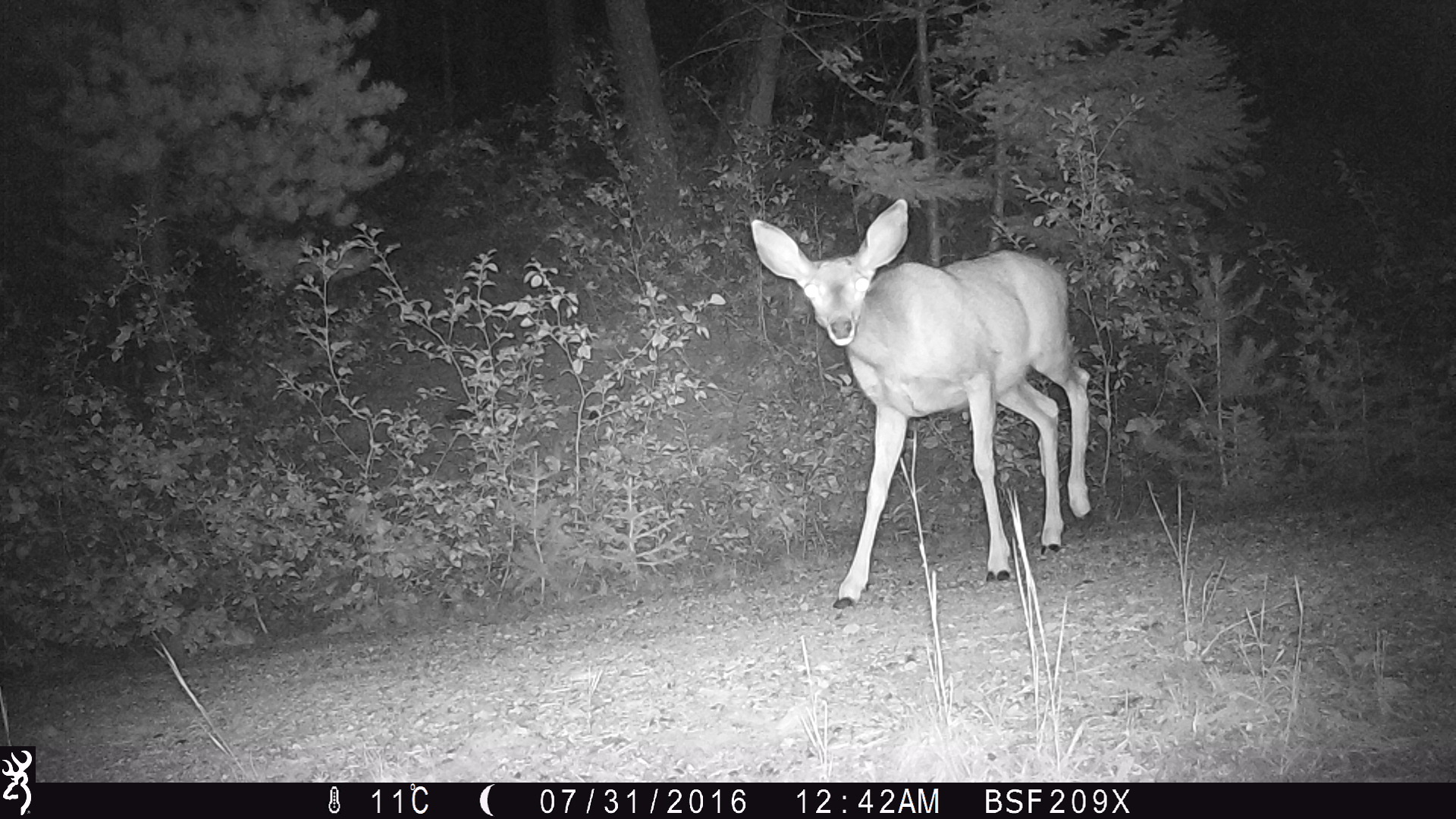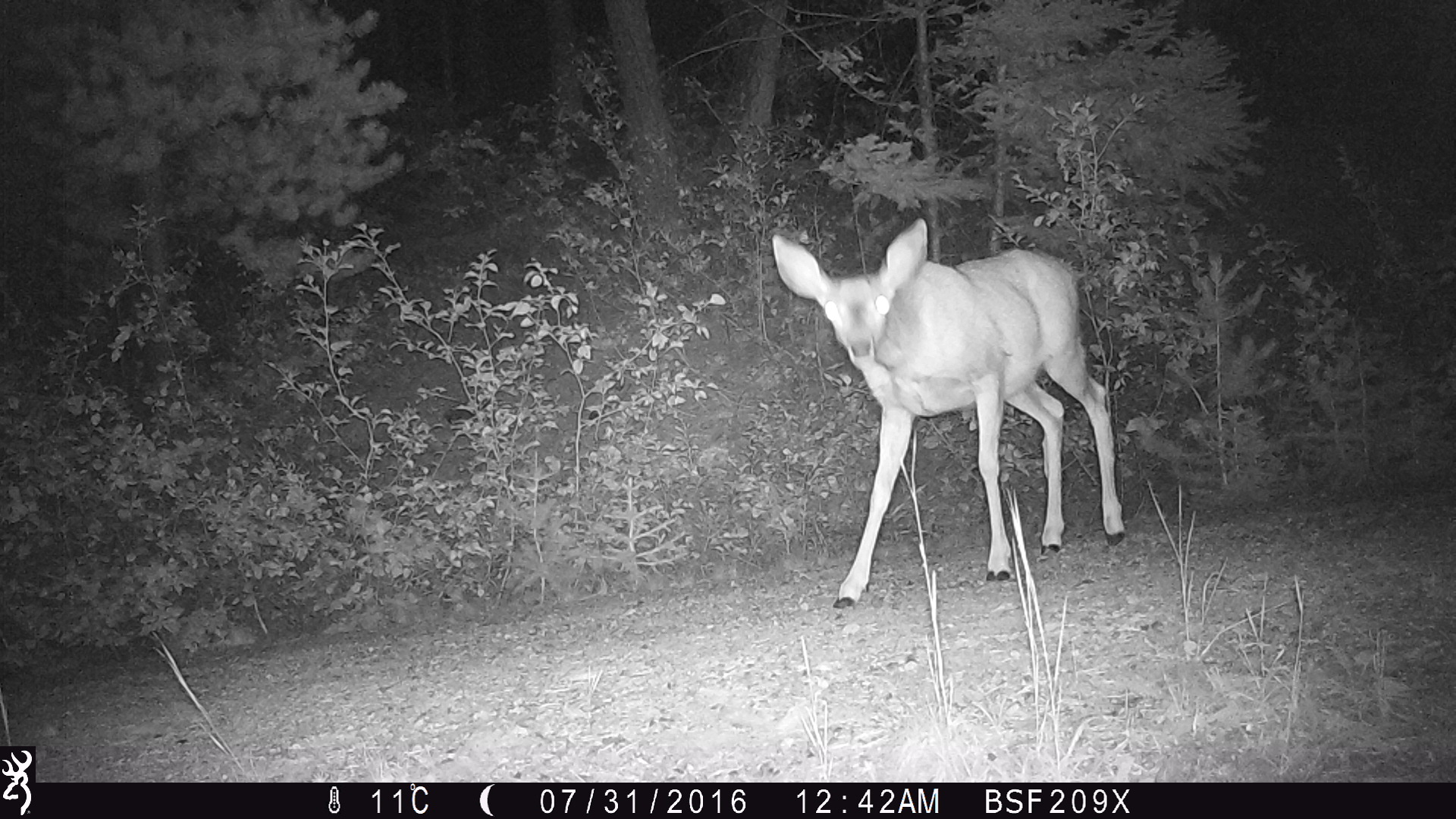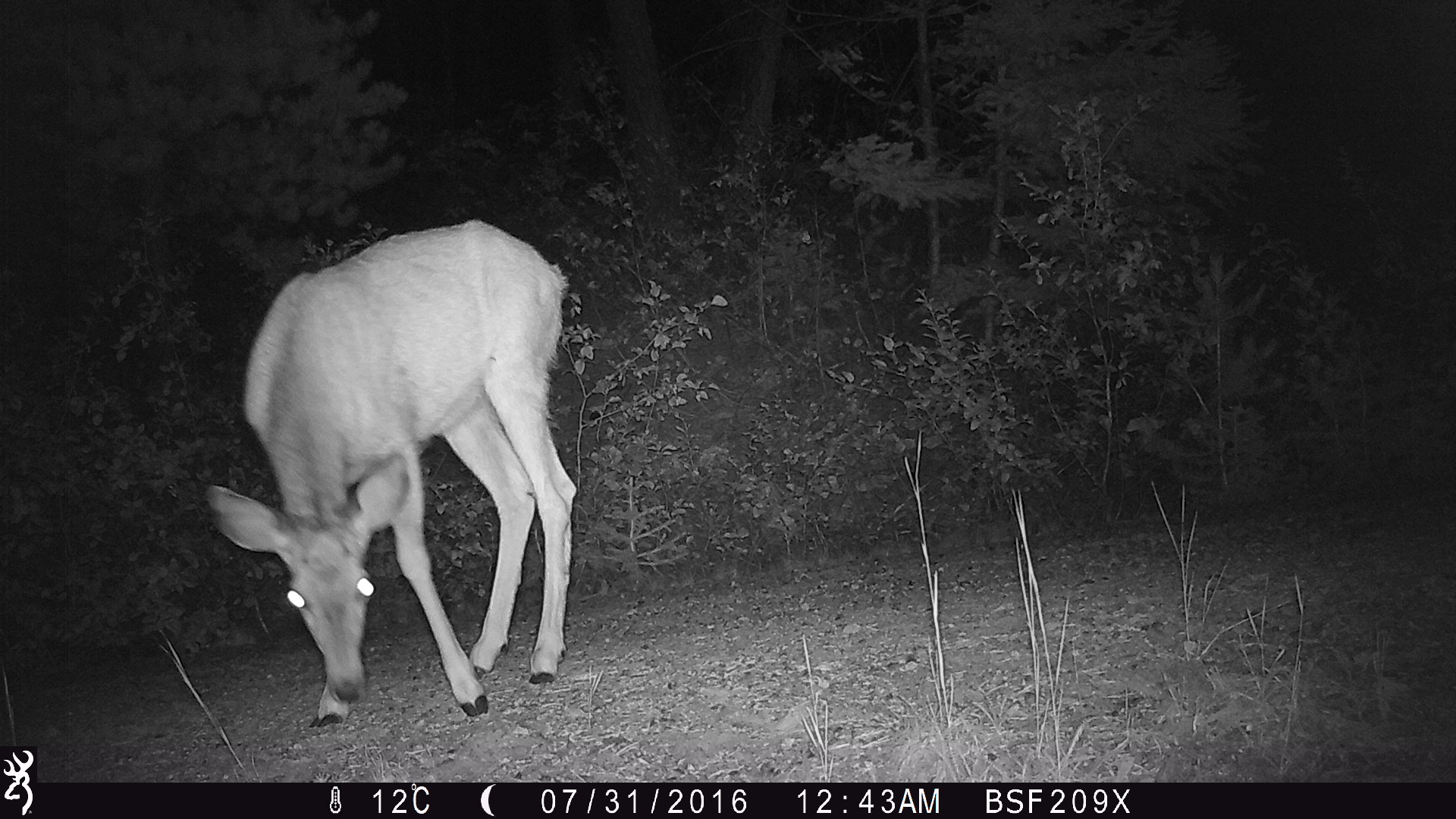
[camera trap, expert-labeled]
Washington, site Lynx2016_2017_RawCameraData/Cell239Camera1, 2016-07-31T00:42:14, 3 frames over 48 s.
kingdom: Animalia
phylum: Chordata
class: Mammalia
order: Artiodactyla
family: Cervidae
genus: Odocoileus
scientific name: Odocoileus hemionus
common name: mule deer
Odocoileus hemionus (mule deer). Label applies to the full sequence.